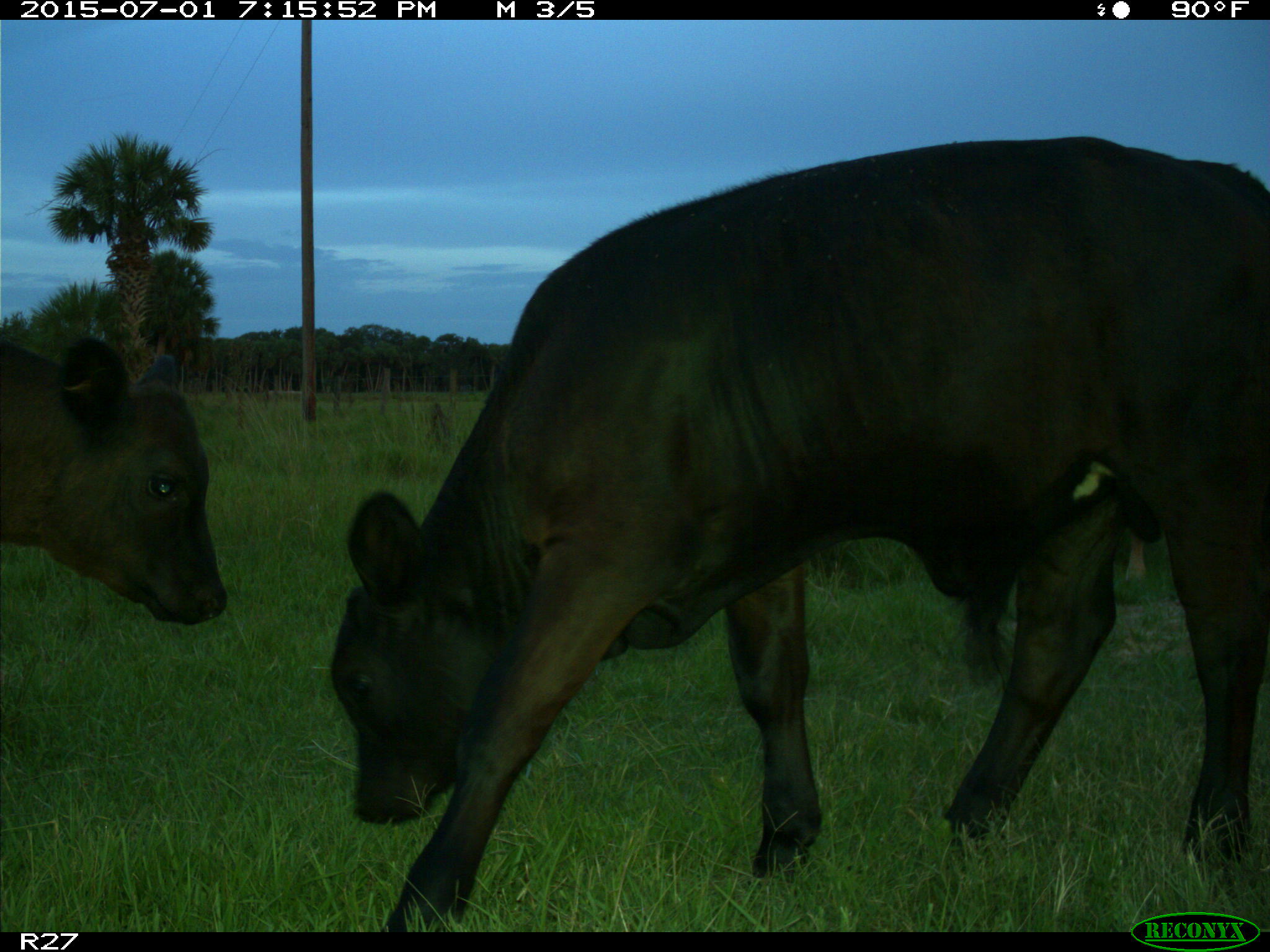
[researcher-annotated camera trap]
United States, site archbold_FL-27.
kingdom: Animalia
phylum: Chordata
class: Mammalia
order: Artiodactyla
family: Bovidae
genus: Bos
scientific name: Bos taurus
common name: domestic cow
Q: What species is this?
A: Bos taurus (domestic cow).